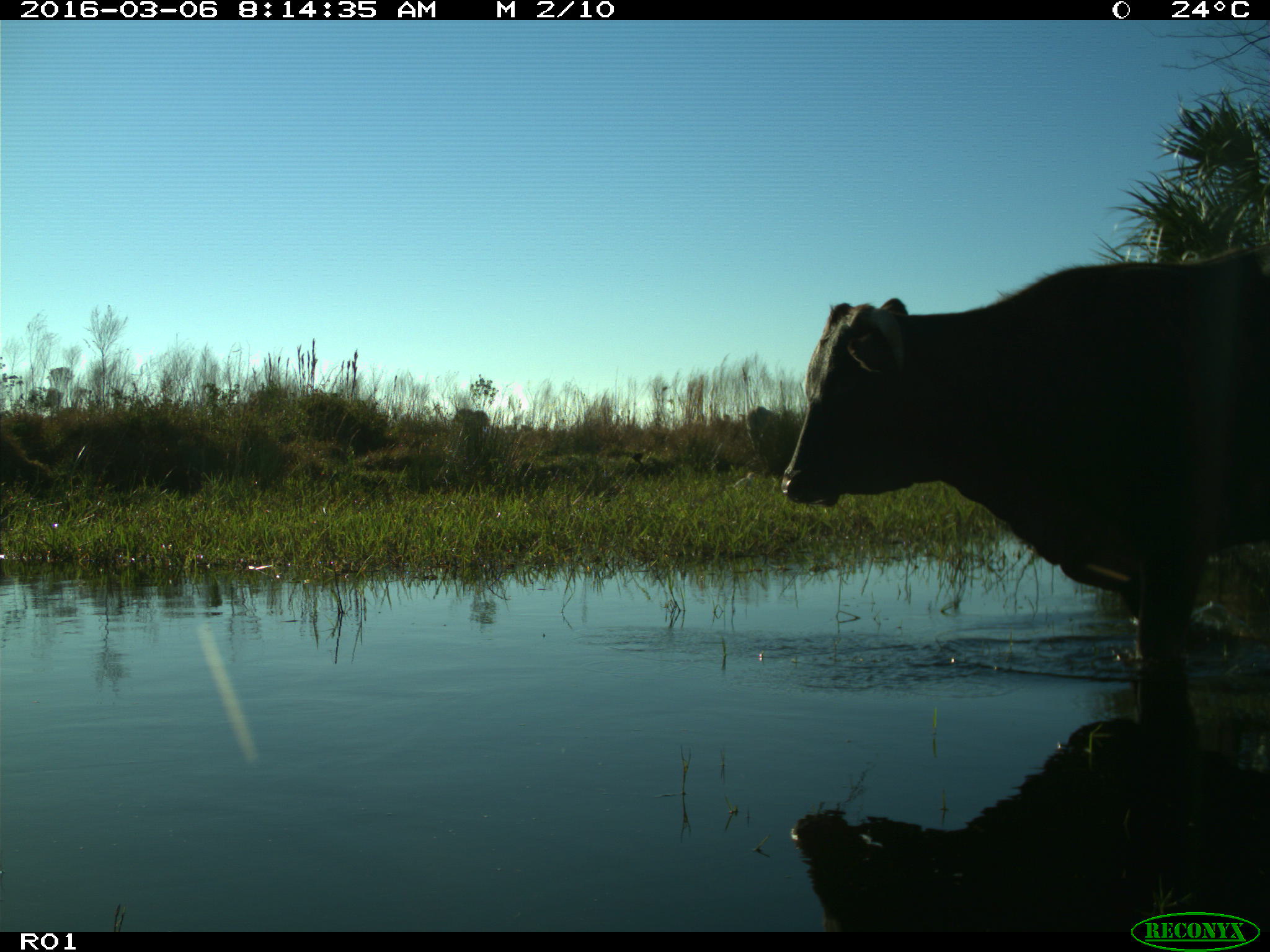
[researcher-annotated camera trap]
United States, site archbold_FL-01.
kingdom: Animalia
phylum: Chordata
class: Mammalia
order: Artiodactyla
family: Bovidae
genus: Bos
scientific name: Bos taurus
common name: domestic cow